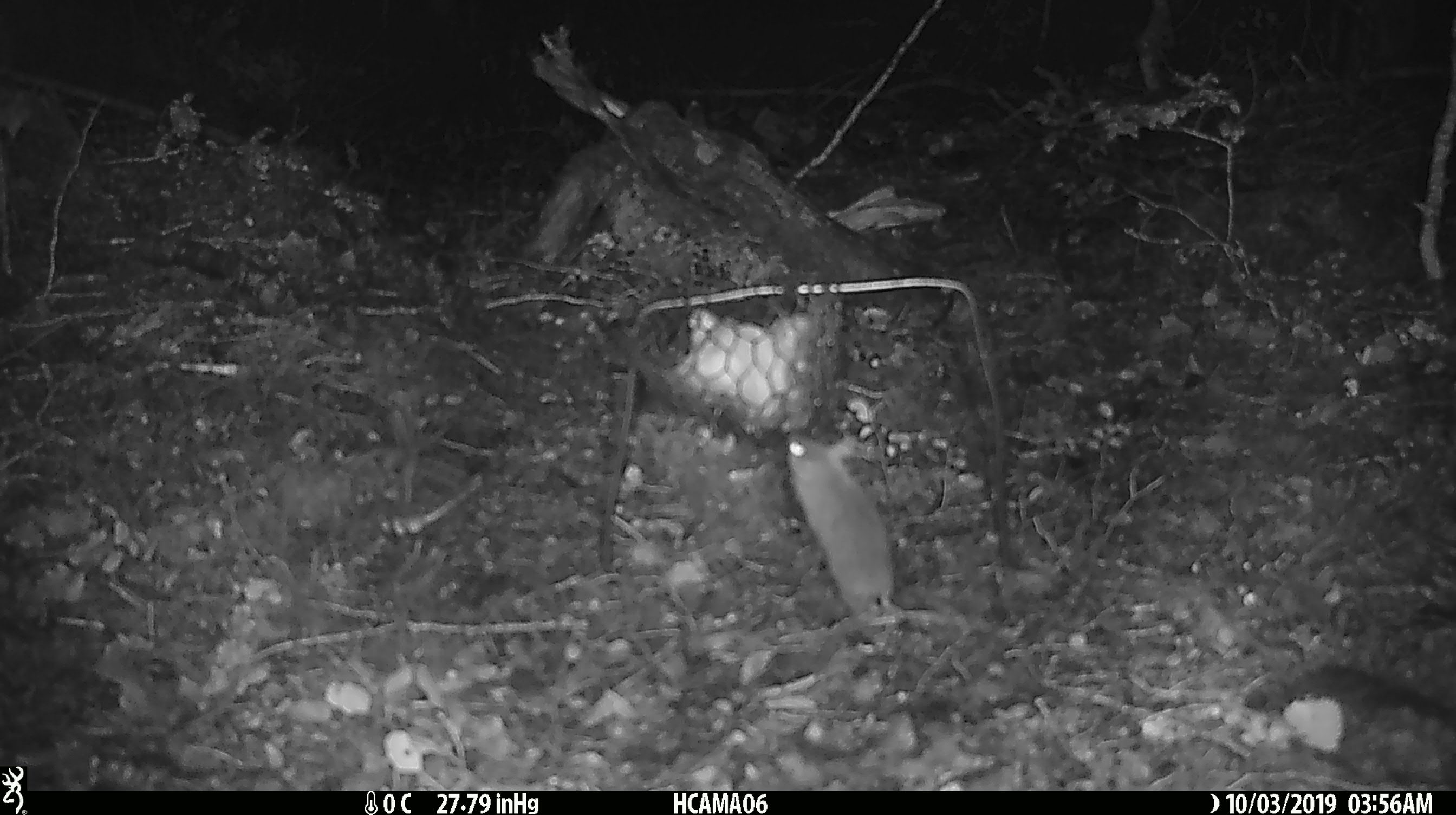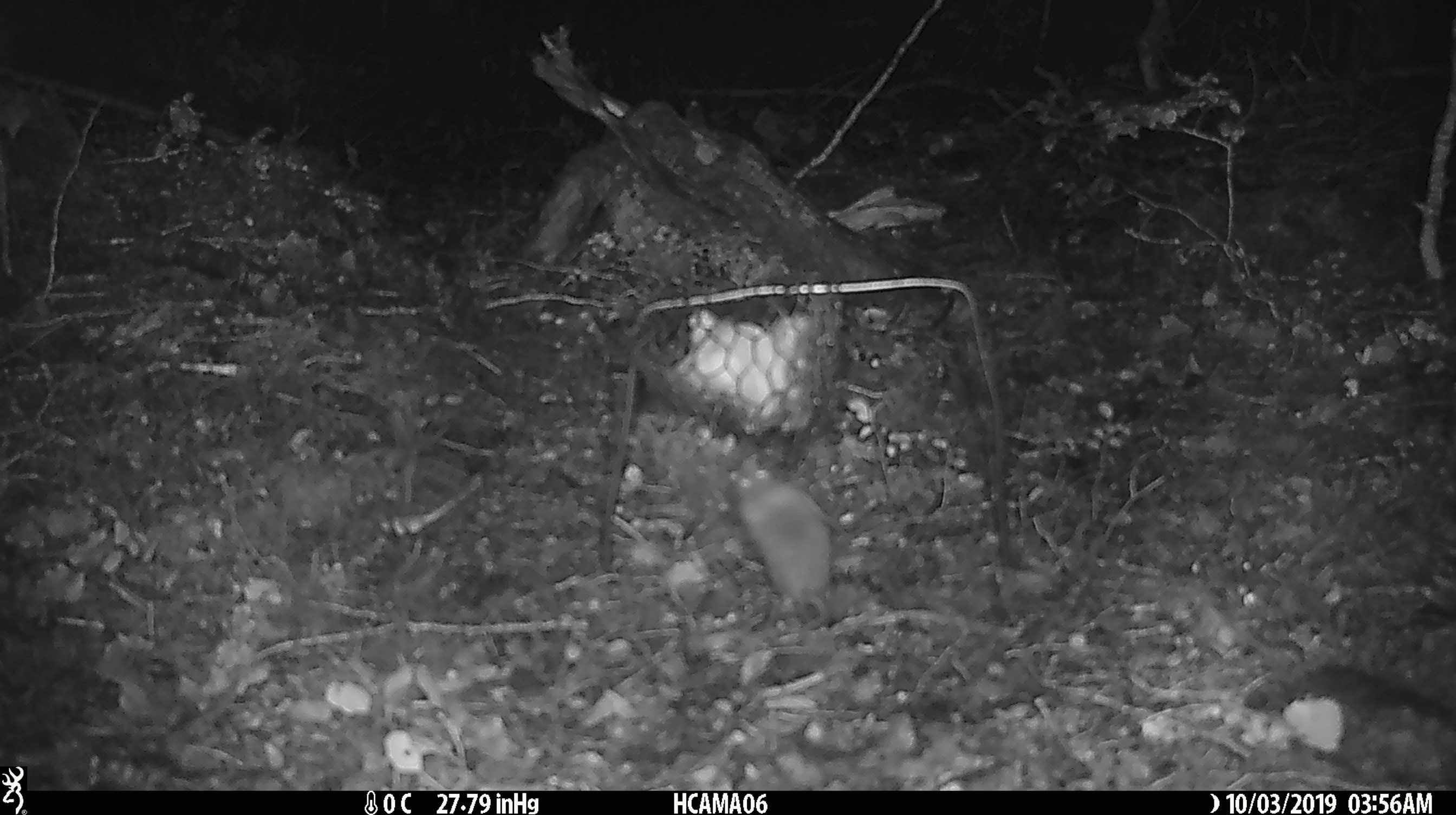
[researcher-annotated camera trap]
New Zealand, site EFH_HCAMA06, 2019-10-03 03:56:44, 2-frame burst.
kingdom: Animalia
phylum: Chordata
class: Mammalia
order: Rodentia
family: Muridae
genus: Mus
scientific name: Mus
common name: mouse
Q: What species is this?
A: Mouse (Mus).